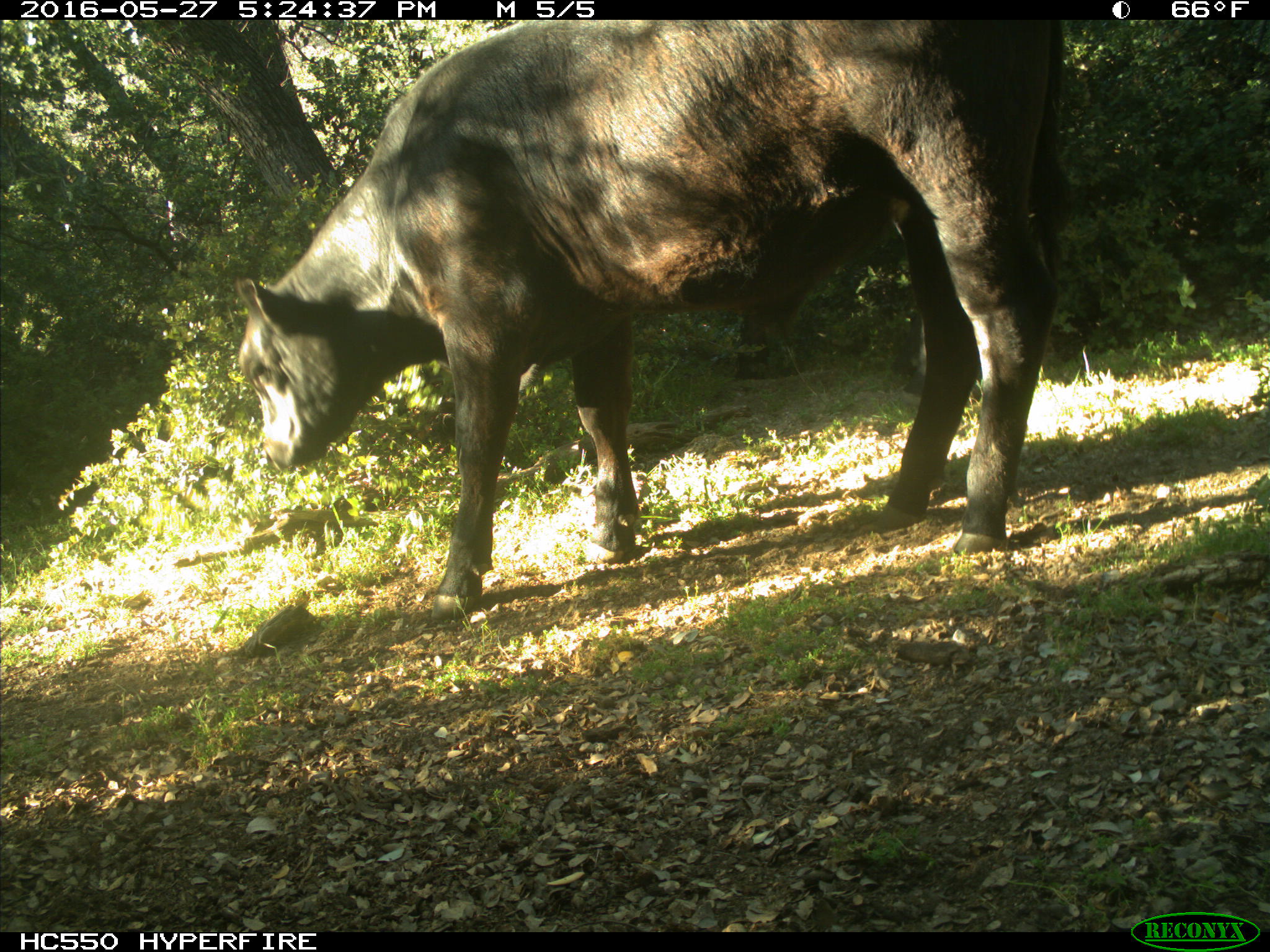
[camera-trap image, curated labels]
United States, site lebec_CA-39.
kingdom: Animalia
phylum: Chordata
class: Mammalia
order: Artiodactyla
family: Bovidae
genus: Bos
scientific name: Bos taurus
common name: domestic cow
Bos taurus (domestic cow).